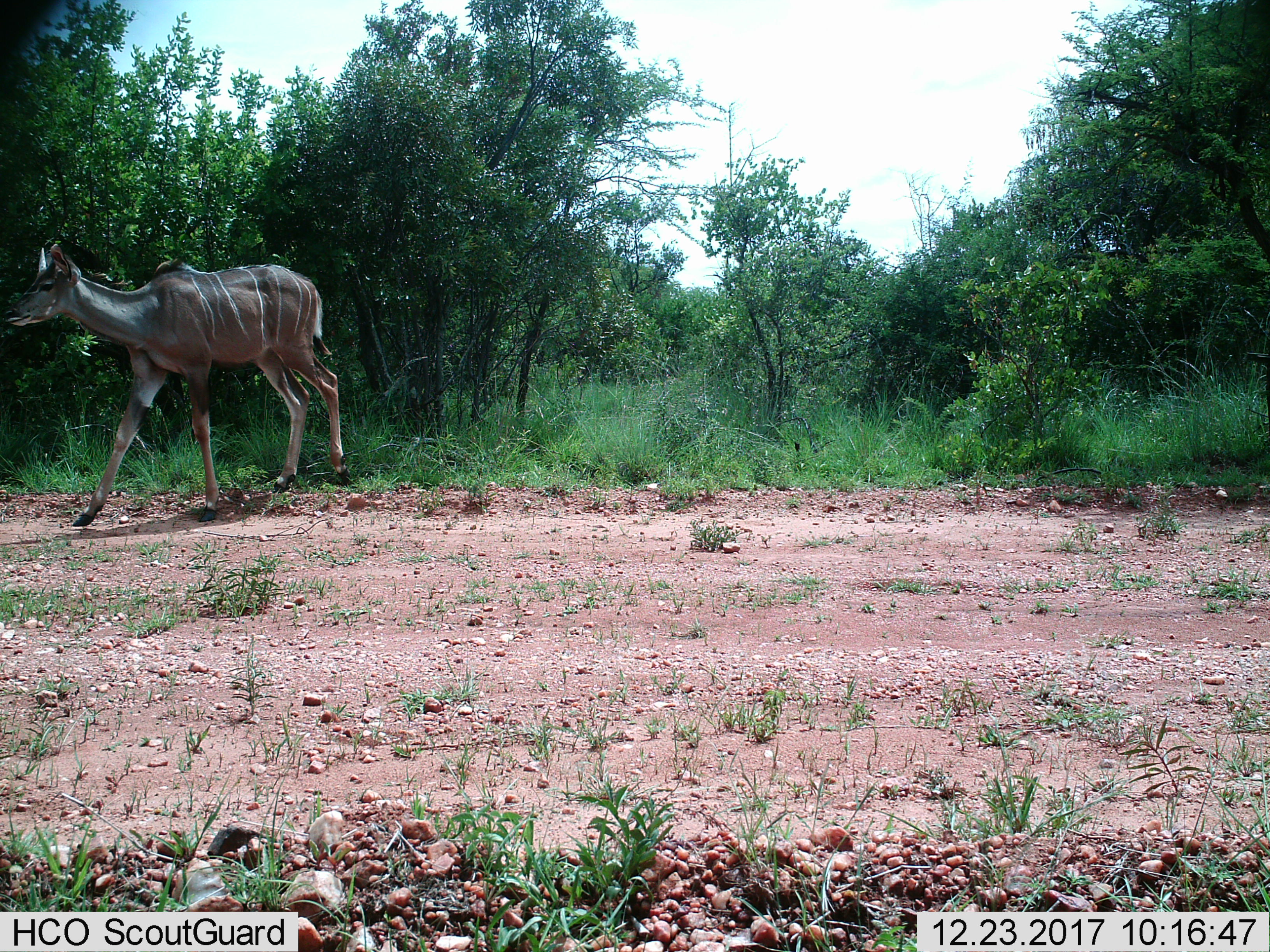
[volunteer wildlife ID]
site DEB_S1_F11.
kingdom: Animalia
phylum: Chordata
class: Mammalia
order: Artiodactyla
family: Bovidae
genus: Tragelaphus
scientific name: Tragelaphus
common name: kudu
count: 1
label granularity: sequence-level